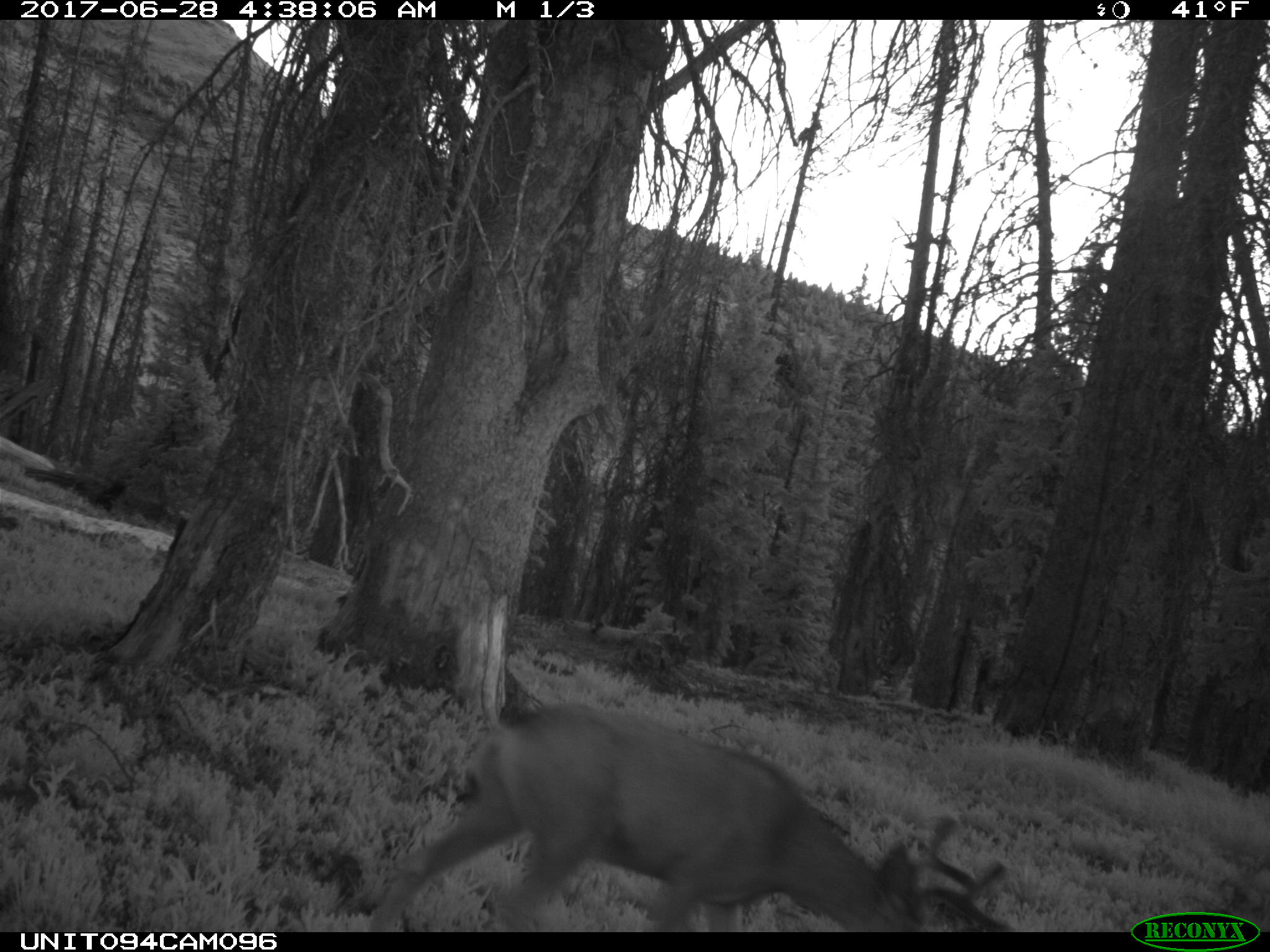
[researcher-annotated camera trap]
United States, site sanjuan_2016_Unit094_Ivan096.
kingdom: Animalia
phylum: Chordata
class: Mammalia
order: Artiodactyla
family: Cervidae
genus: Odocoileus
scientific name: Odocoileus hemionus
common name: mule deer